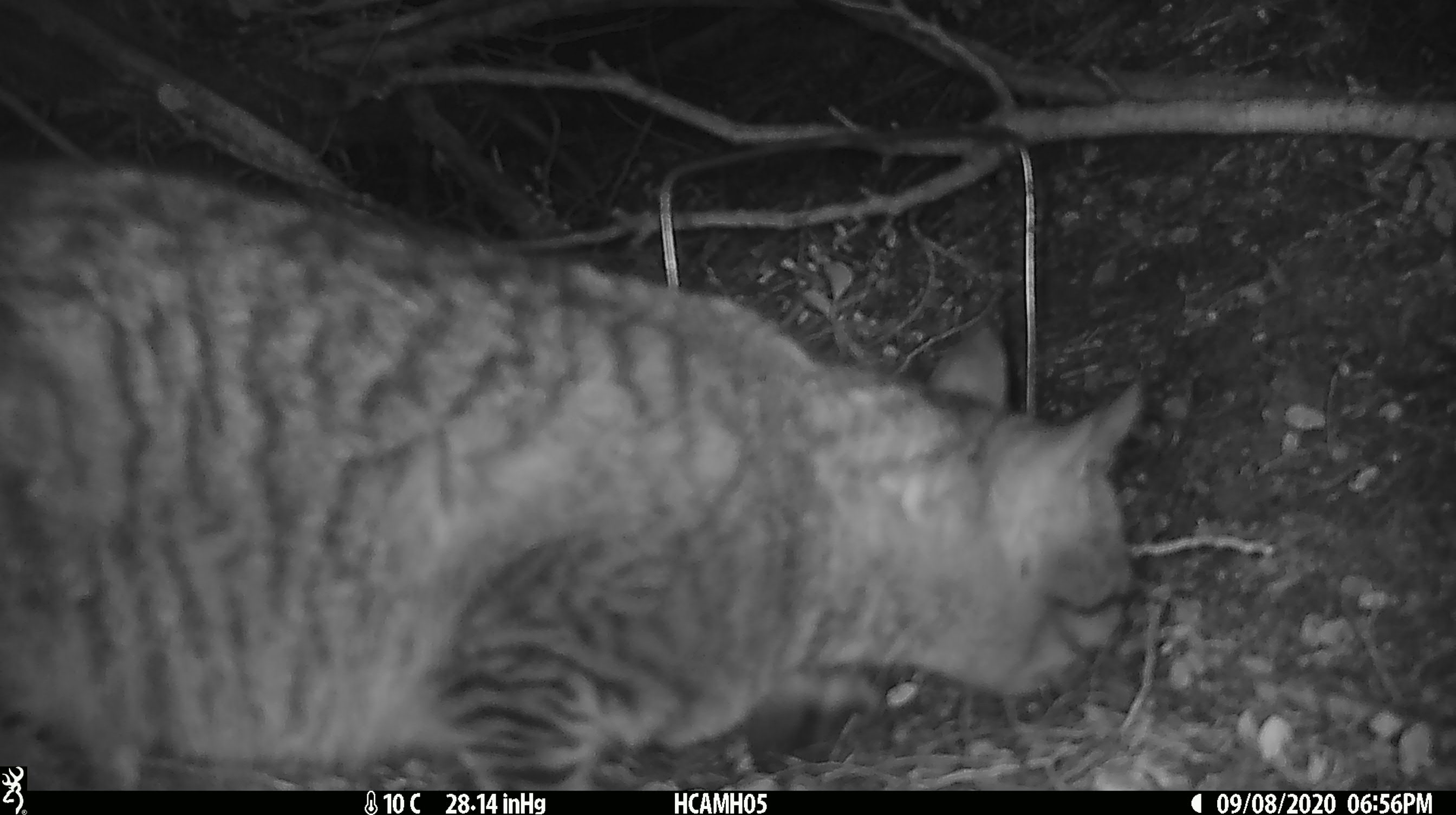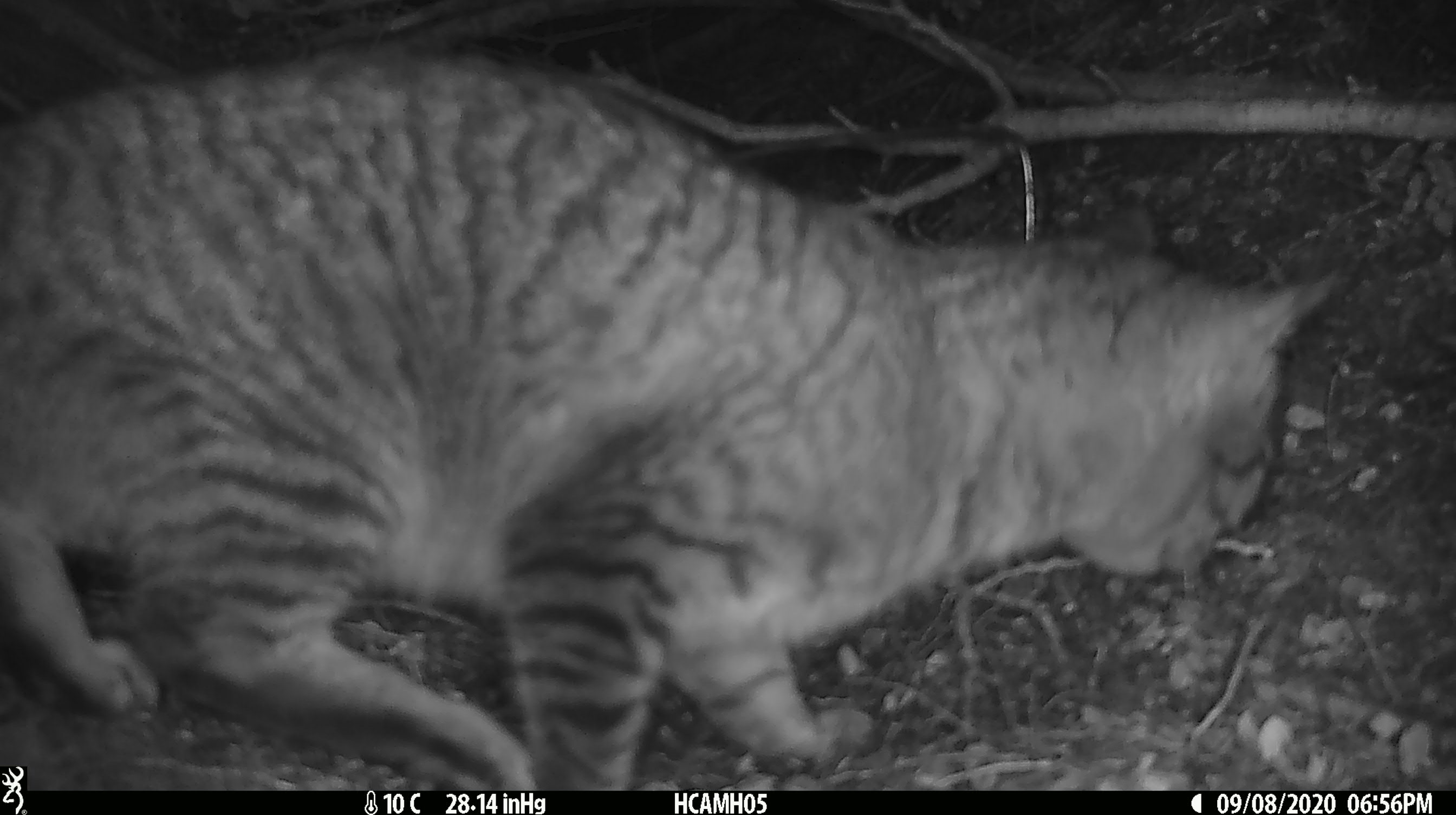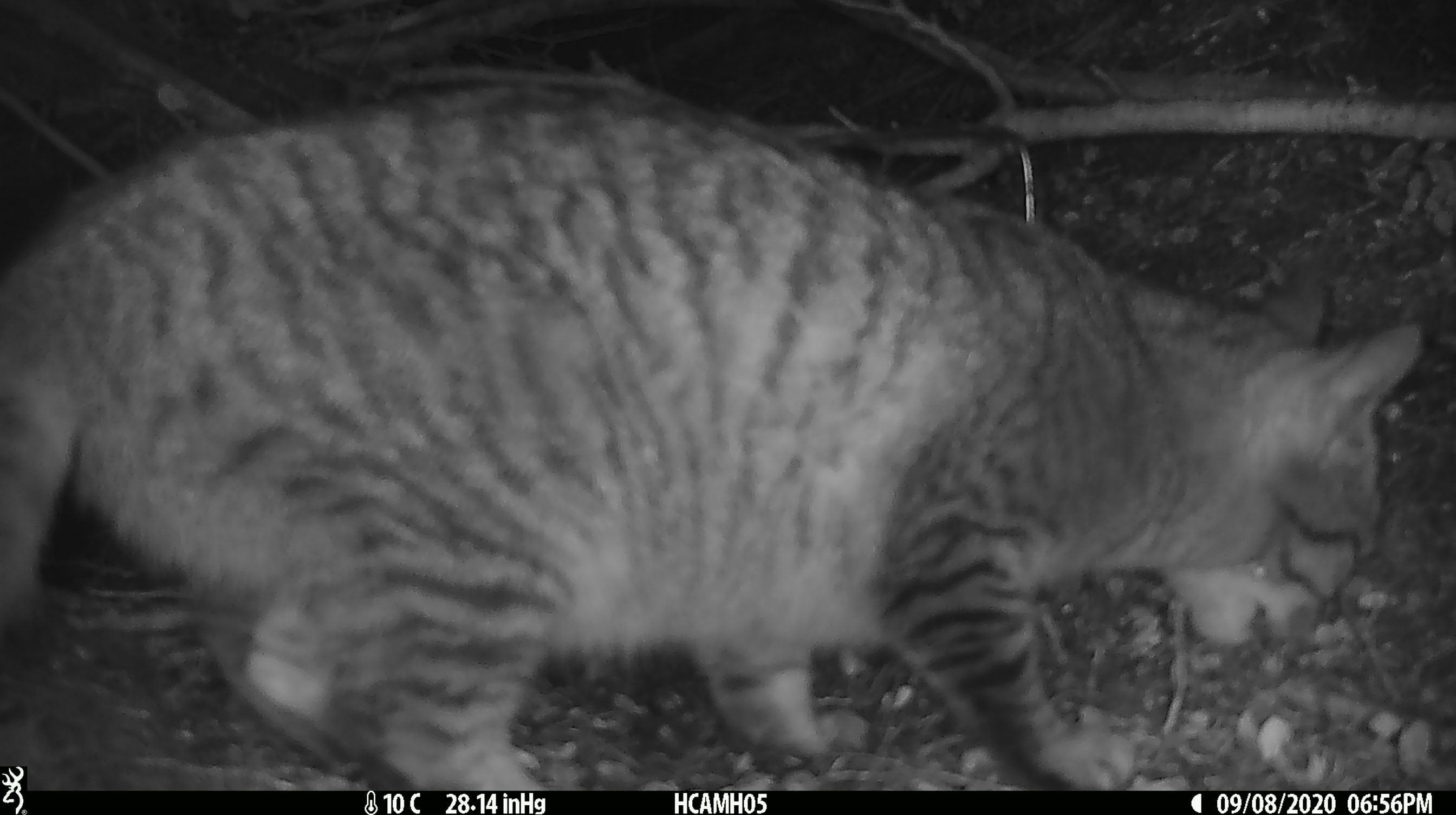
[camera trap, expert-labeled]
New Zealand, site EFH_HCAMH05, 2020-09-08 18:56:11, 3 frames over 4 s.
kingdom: Animalia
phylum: Chordata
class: Mammalia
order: Carnivora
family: Felidae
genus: Felis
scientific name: Felis catus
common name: domestic cat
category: cat